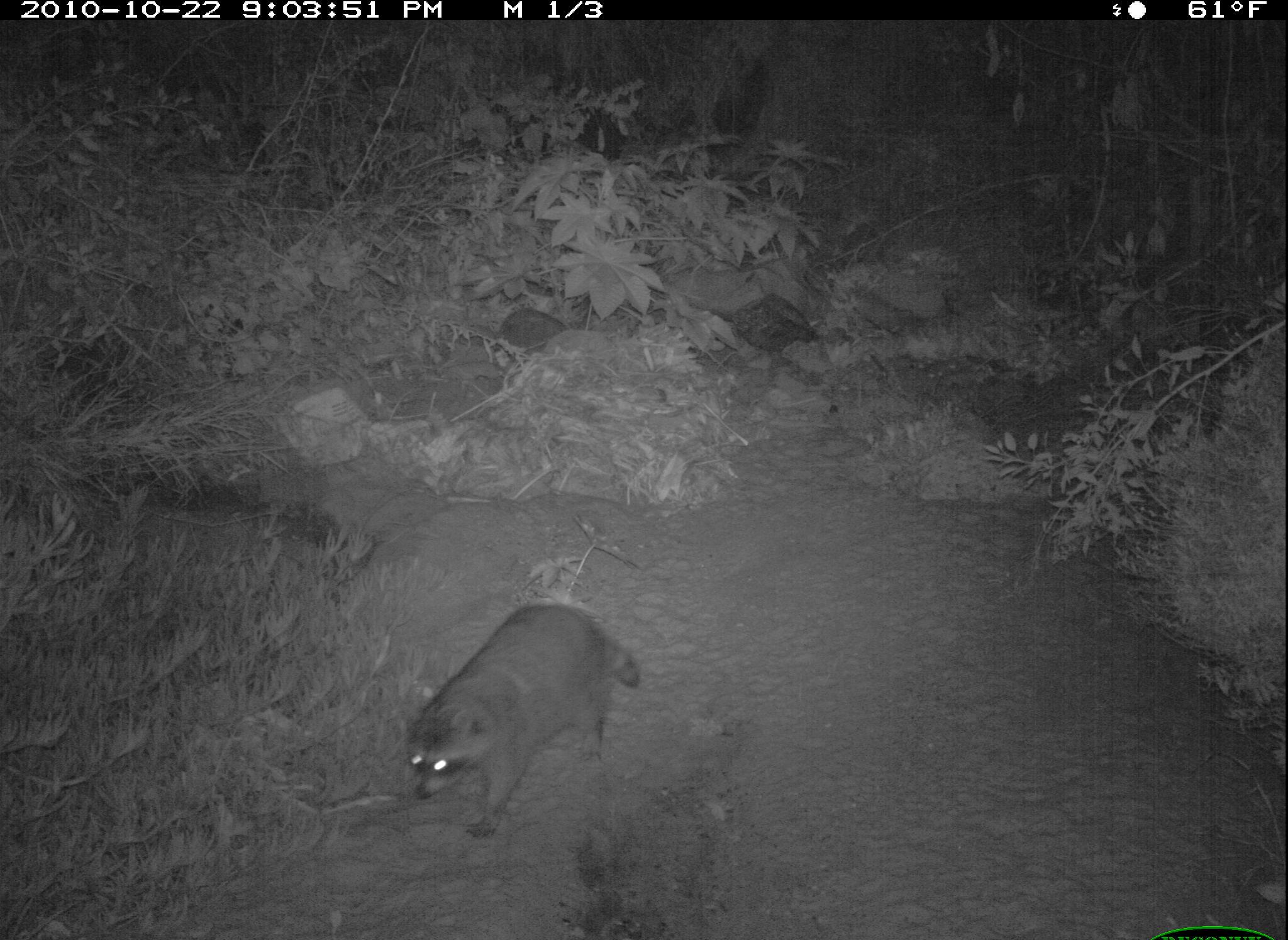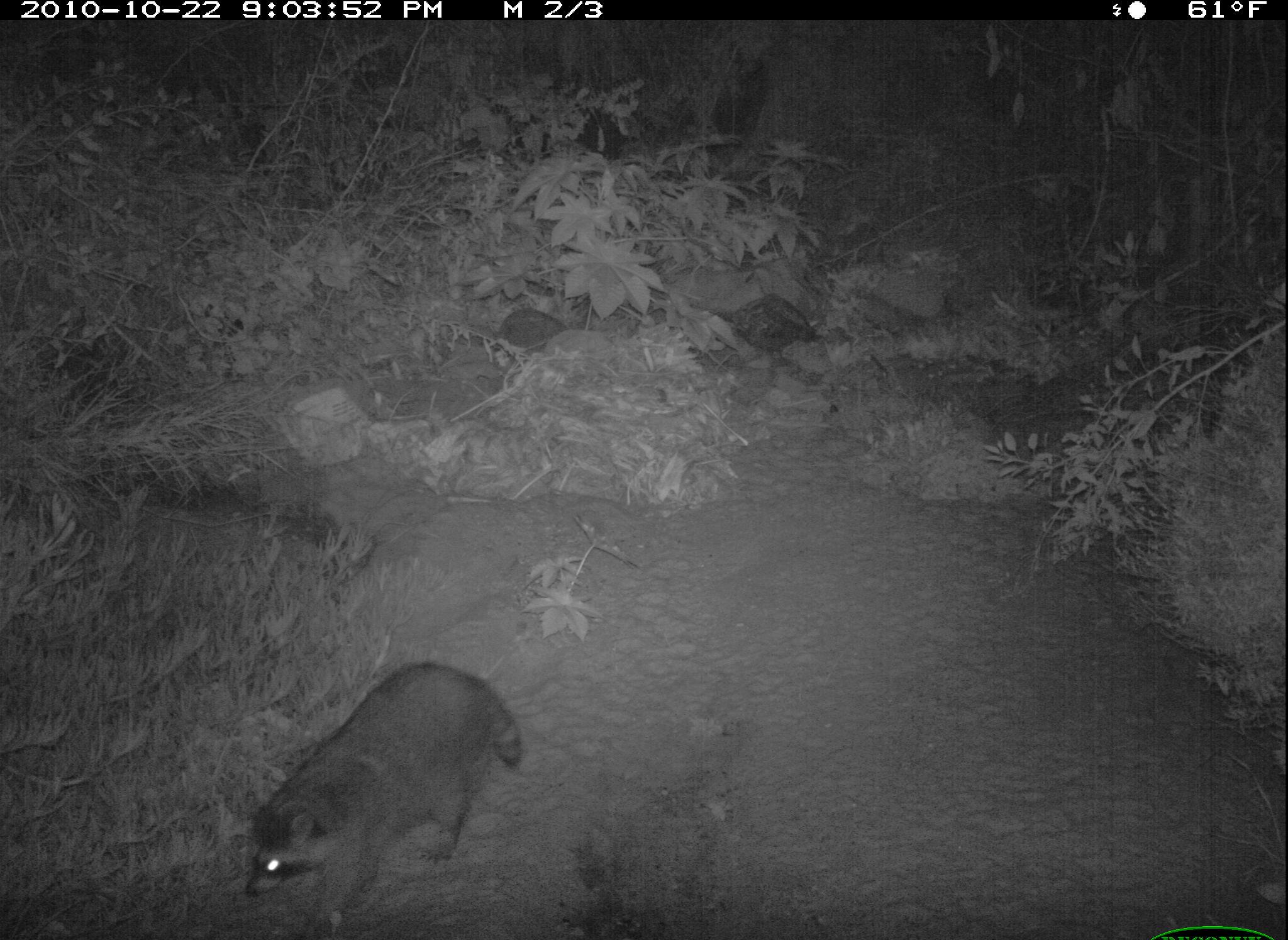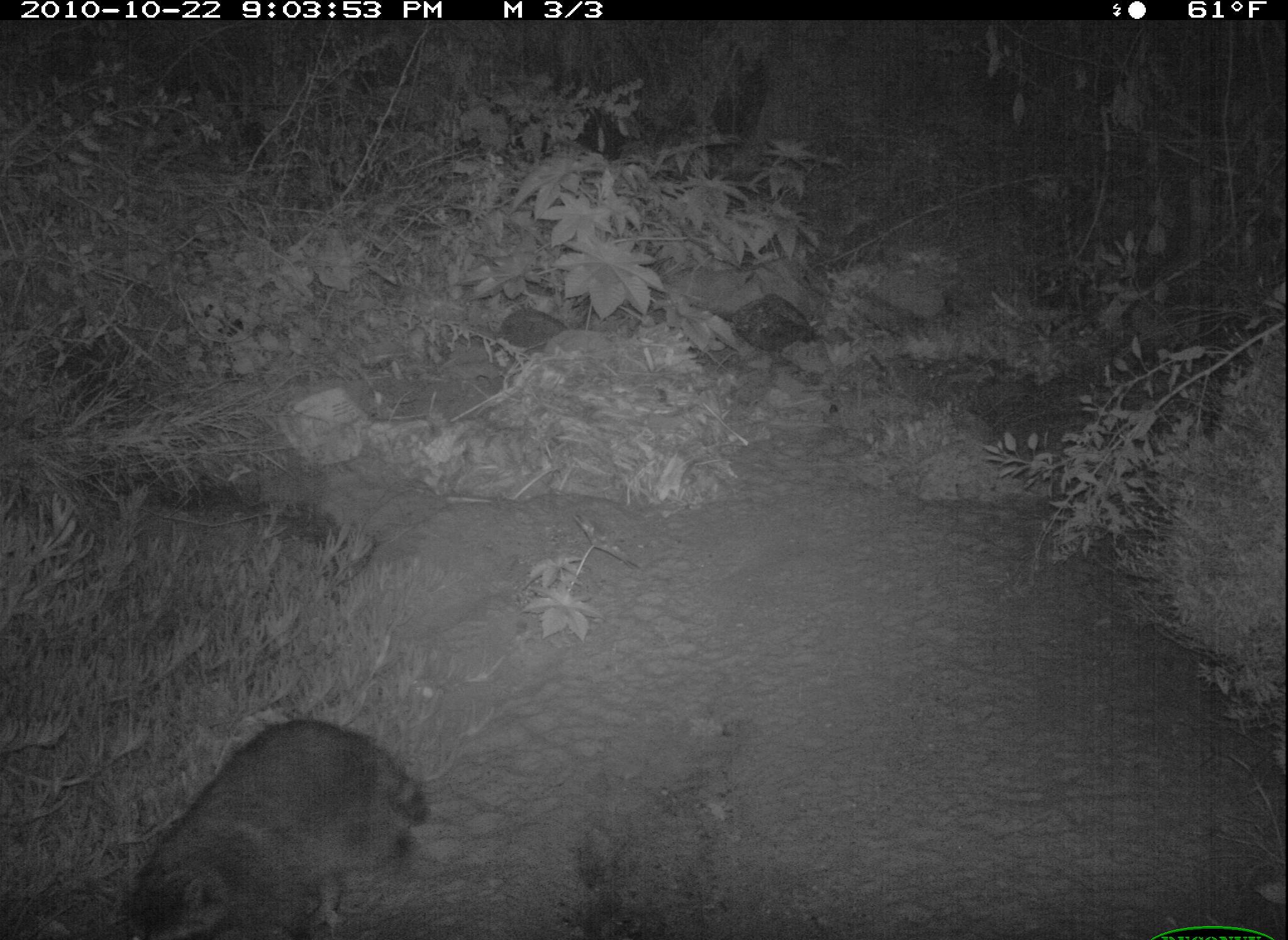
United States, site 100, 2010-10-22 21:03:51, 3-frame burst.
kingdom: Animalia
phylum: Chordata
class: Mammalia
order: Carnivora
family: Procyonidae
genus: Procyon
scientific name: Procyon lotor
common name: raccoon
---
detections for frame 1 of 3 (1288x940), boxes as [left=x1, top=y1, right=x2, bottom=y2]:
raccoon: [left=396, top=599, right=647, bottom=836]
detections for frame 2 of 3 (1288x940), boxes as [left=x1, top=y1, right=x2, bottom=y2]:
raccoon: [left=221, top=648, right=536, bottom=936]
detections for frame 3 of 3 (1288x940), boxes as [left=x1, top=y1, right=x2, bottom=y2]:
raccoon: [left=122, top=720, right=431, bottom=940]